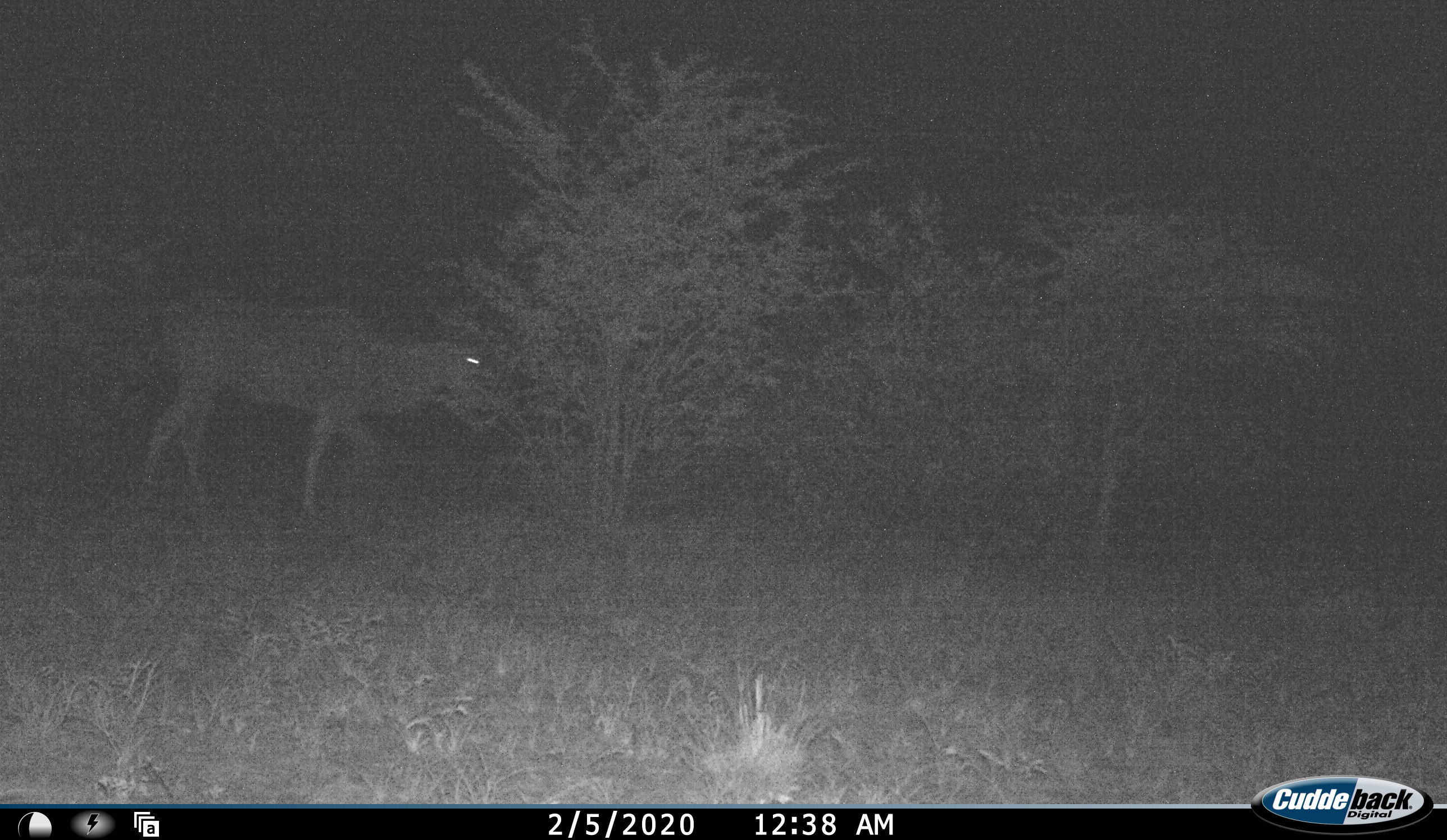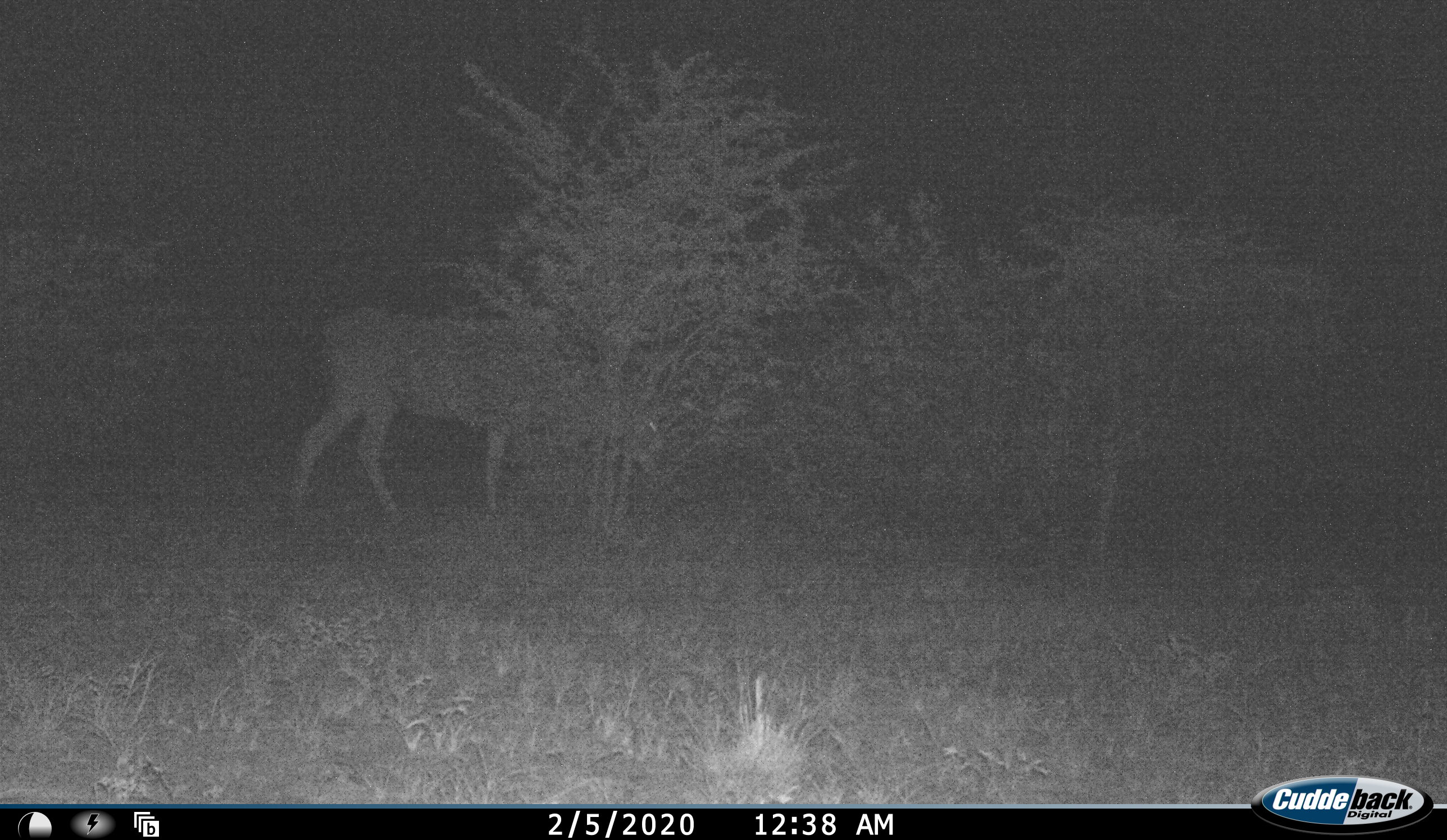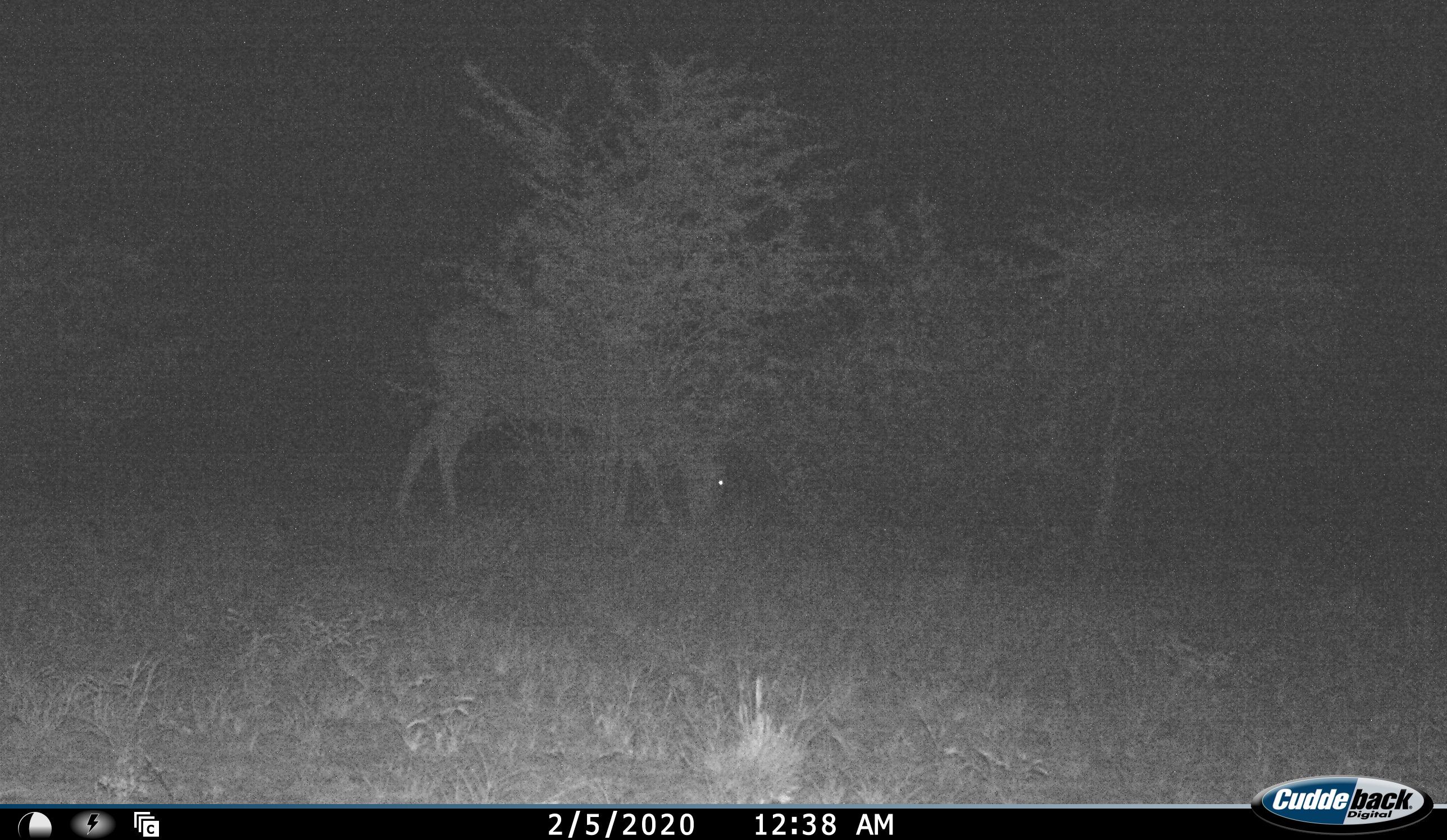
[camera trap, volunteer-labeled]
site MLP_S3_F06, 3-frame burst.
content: unidentified animal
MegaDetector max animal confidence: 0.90